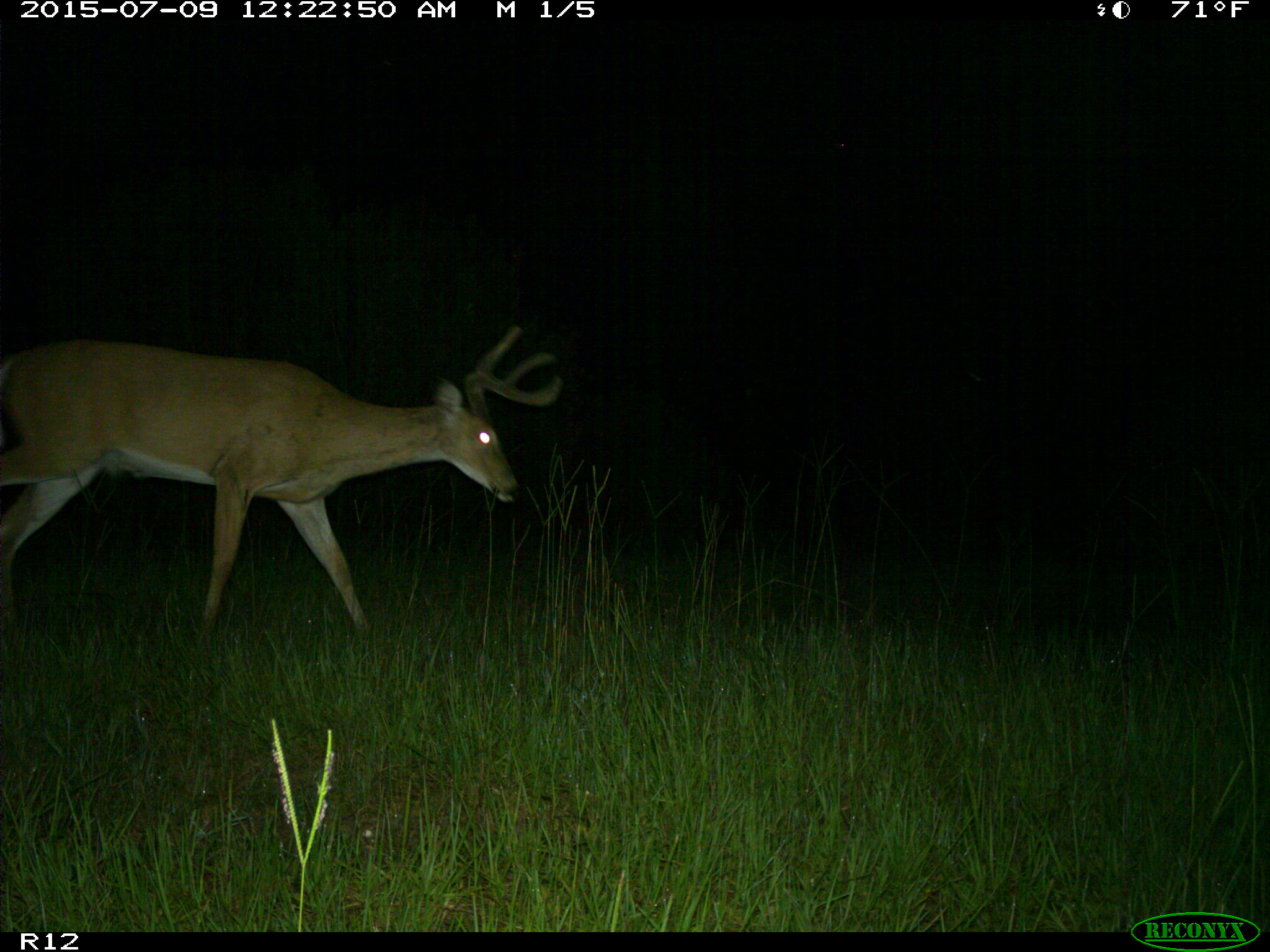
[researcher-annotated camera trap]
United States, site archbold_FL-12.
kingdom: Animalia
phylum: Chordata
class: Mammalia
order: Artiodactyla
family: Cervidae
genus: Odocoileus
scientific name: Odocoileus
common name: deer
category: unidentified deer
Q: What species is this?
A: Unidentified deer (deer) (Odocoileus).